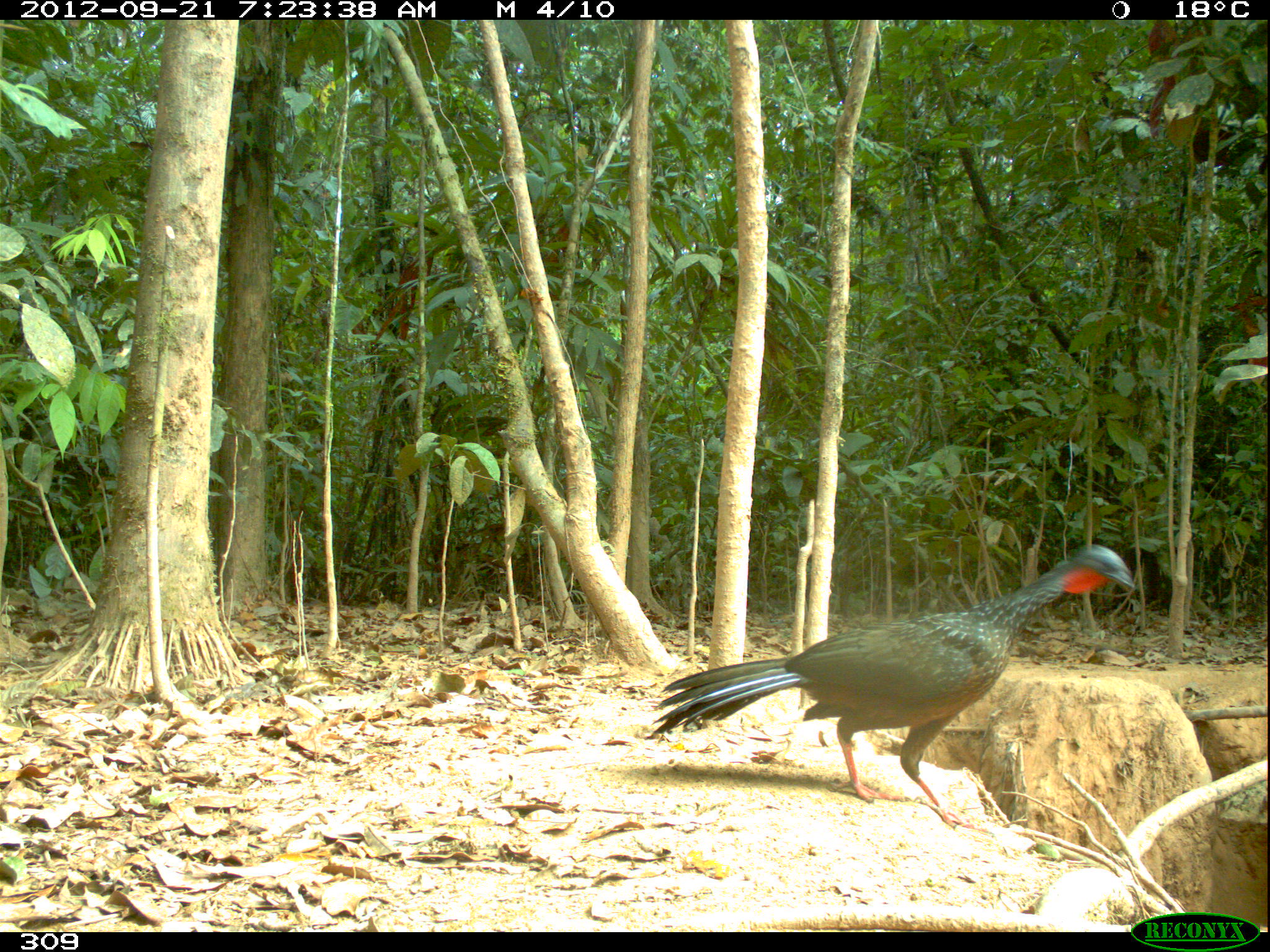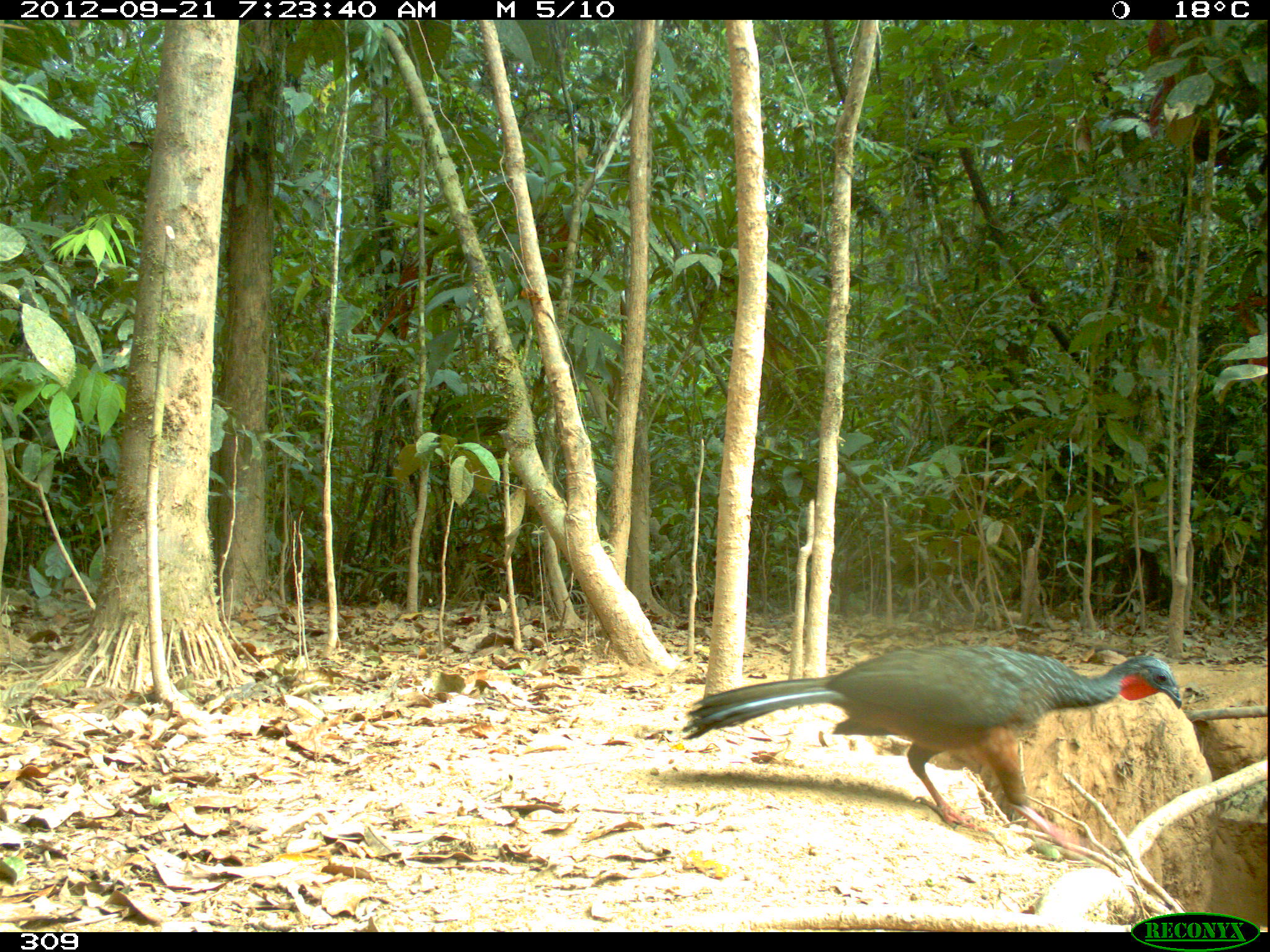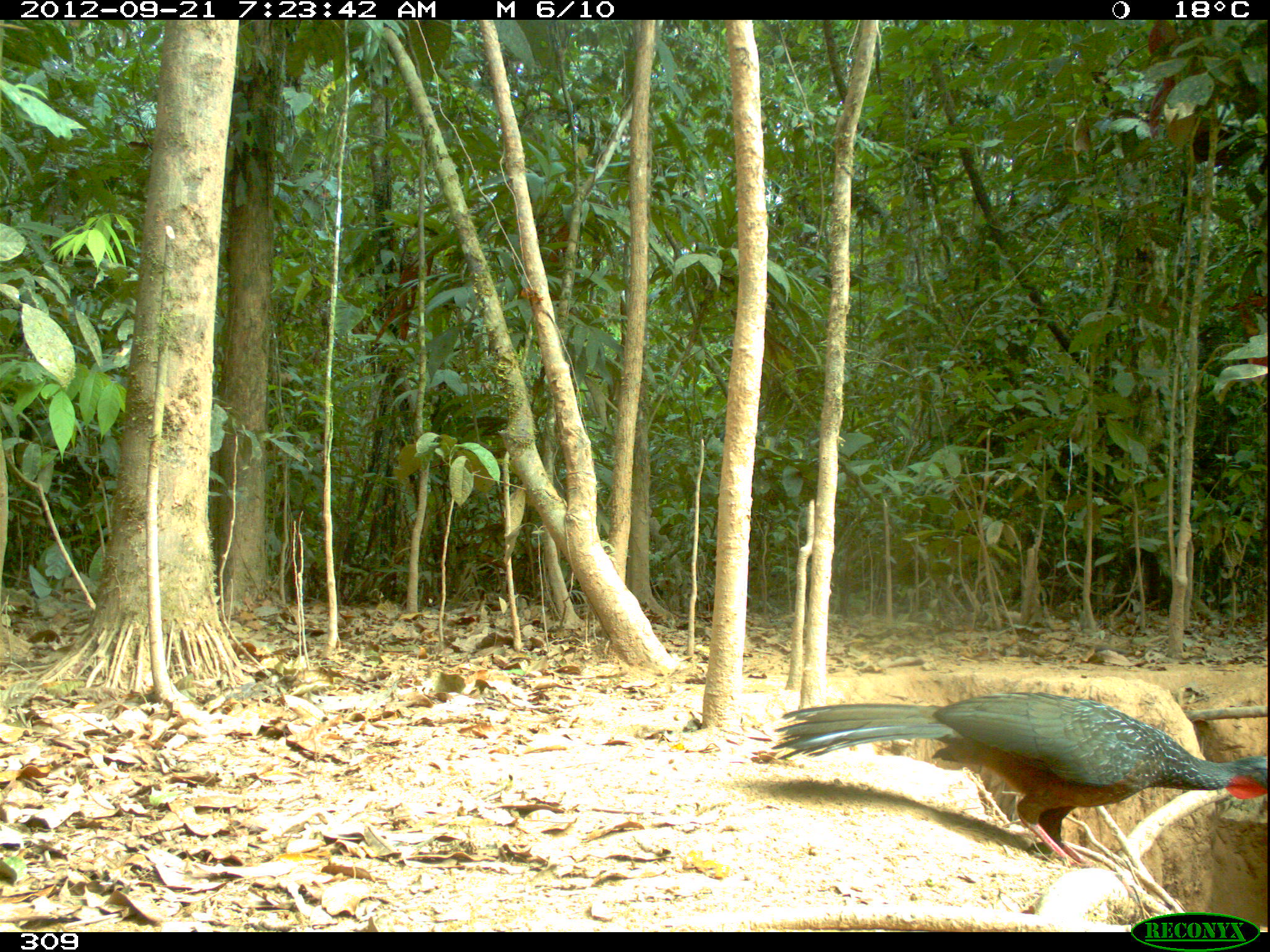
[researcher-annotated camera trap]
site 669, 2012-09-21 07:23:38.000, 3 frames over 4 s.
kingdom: Animalia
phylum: Chordata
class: Aves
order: Galliformes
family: Cracidae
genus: Penelope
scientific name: Penelope jacquacu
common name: spix's guan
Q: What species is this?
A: Penelope jacquacu (spix's guan).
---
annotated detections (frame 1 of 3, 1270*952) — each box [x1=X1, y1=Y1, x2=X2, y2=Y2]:
penelope jacquacu: [x1=652, y1=543, x2=1135, y2=827]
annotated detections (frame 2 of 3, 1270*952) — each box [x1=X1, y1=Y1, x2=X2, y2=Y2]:
penelope jacquacu: [x1=680, y1=639, x2=1182, y2=827]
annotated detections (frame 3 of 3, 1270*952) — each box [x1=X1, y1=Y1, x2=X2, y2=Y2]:
penelope jacquacu: [x1=769, y1=691, x2=1267, y2=868]